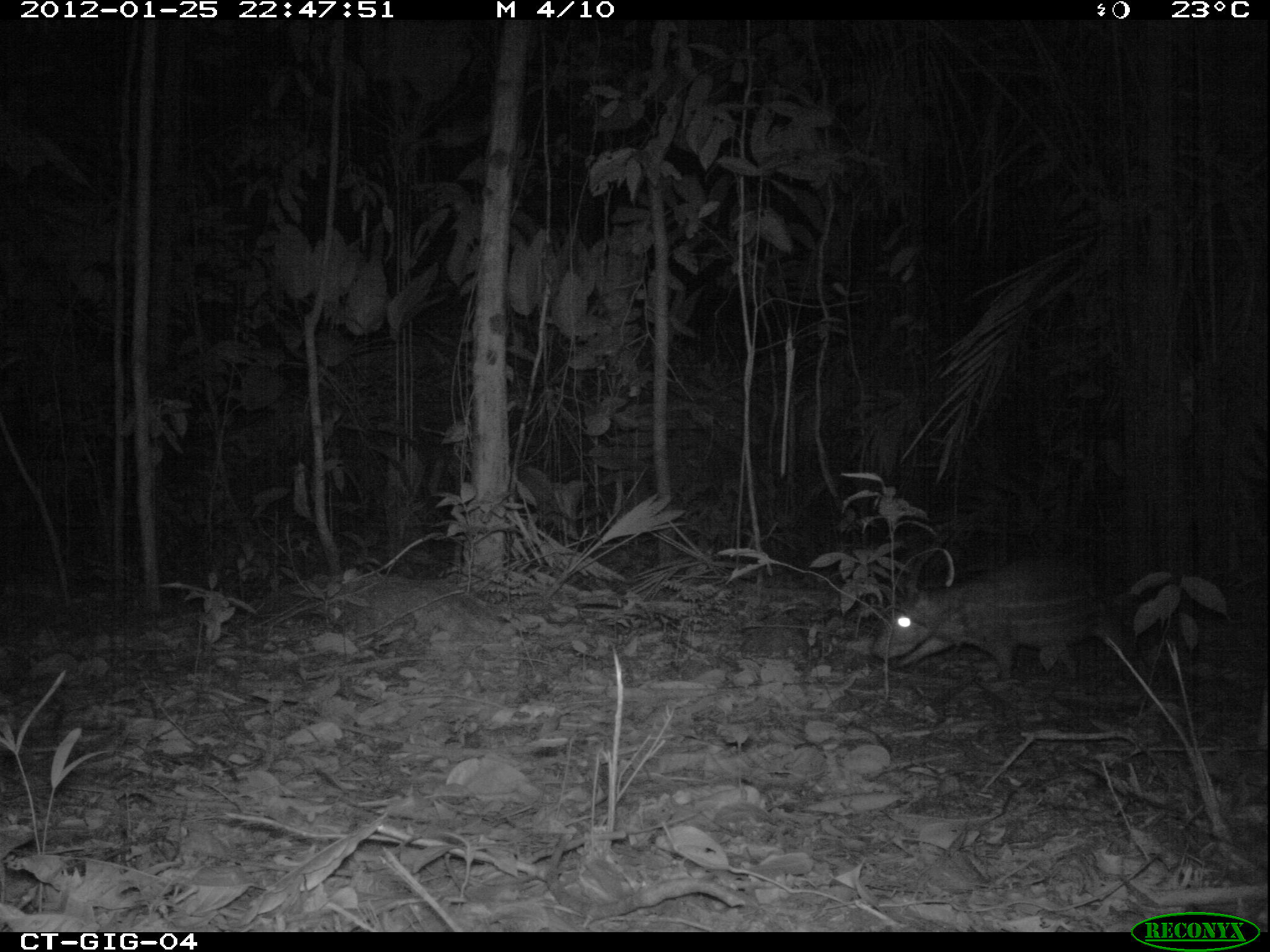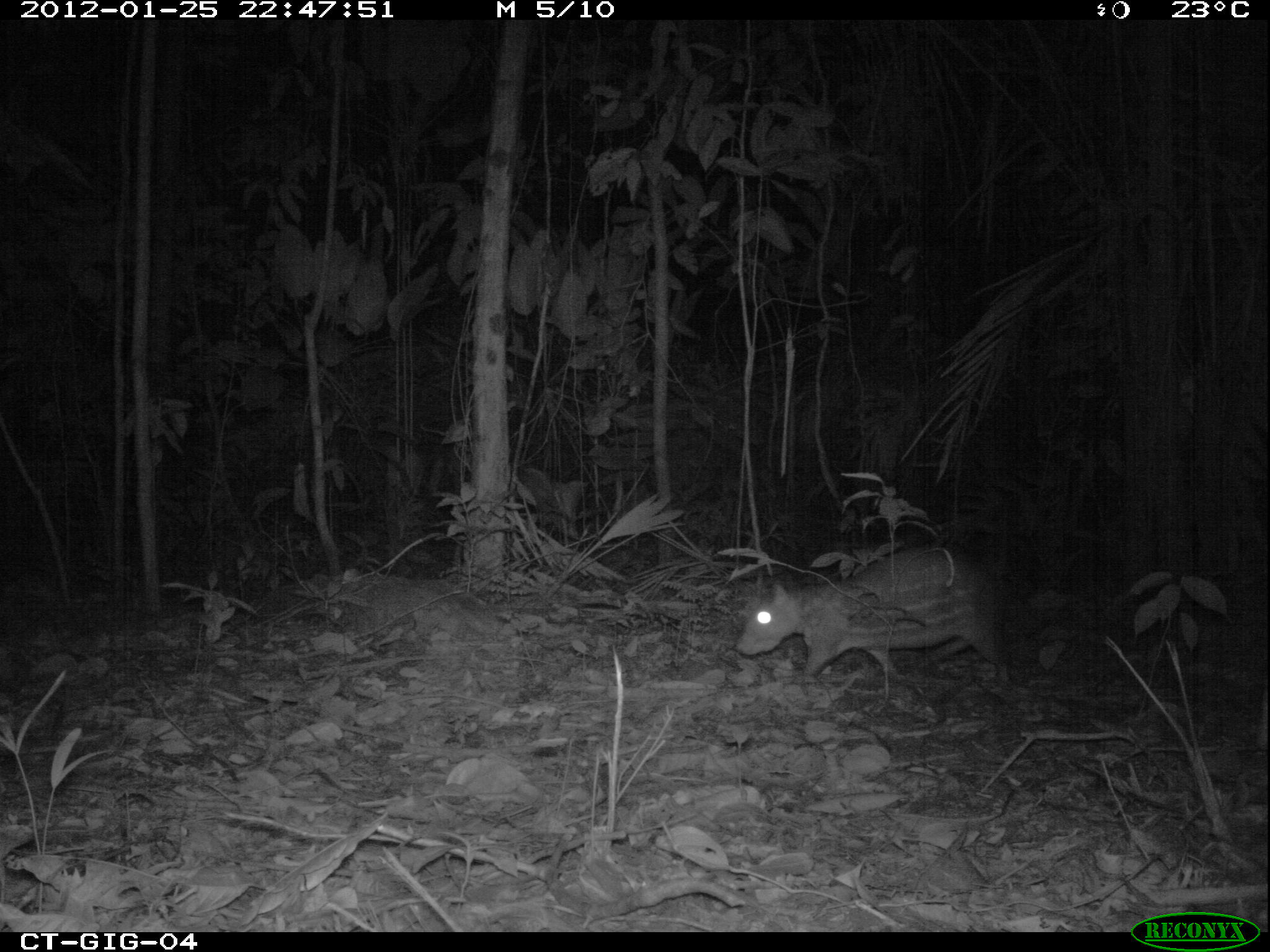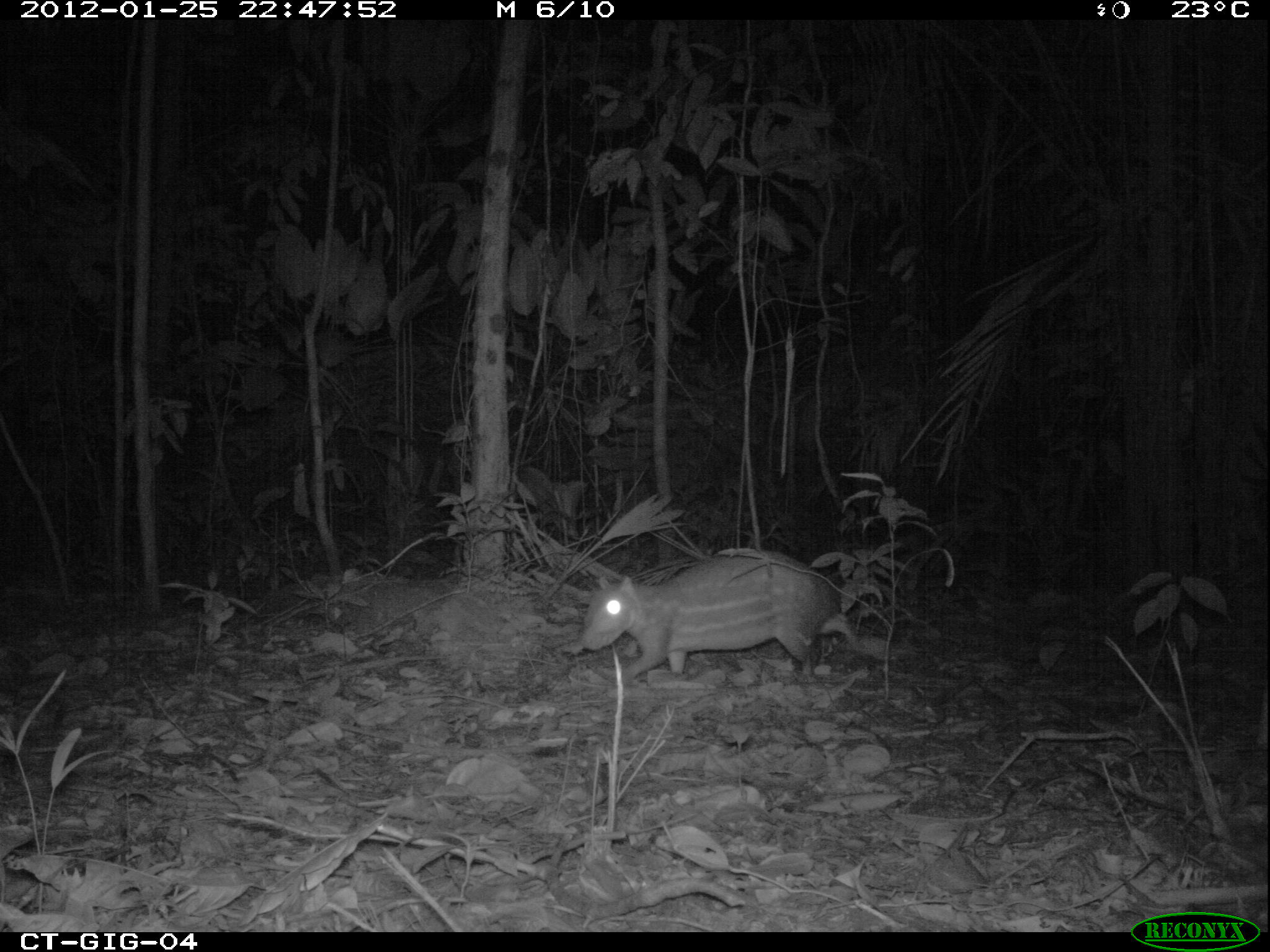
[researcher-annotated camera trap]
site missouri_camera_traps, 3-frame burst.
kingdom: Animalia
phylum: Chordata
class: Mammalia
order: Rodentia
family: Cuniculidae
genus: Cuniculus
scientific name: Cuniculus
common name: paca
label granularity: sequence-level